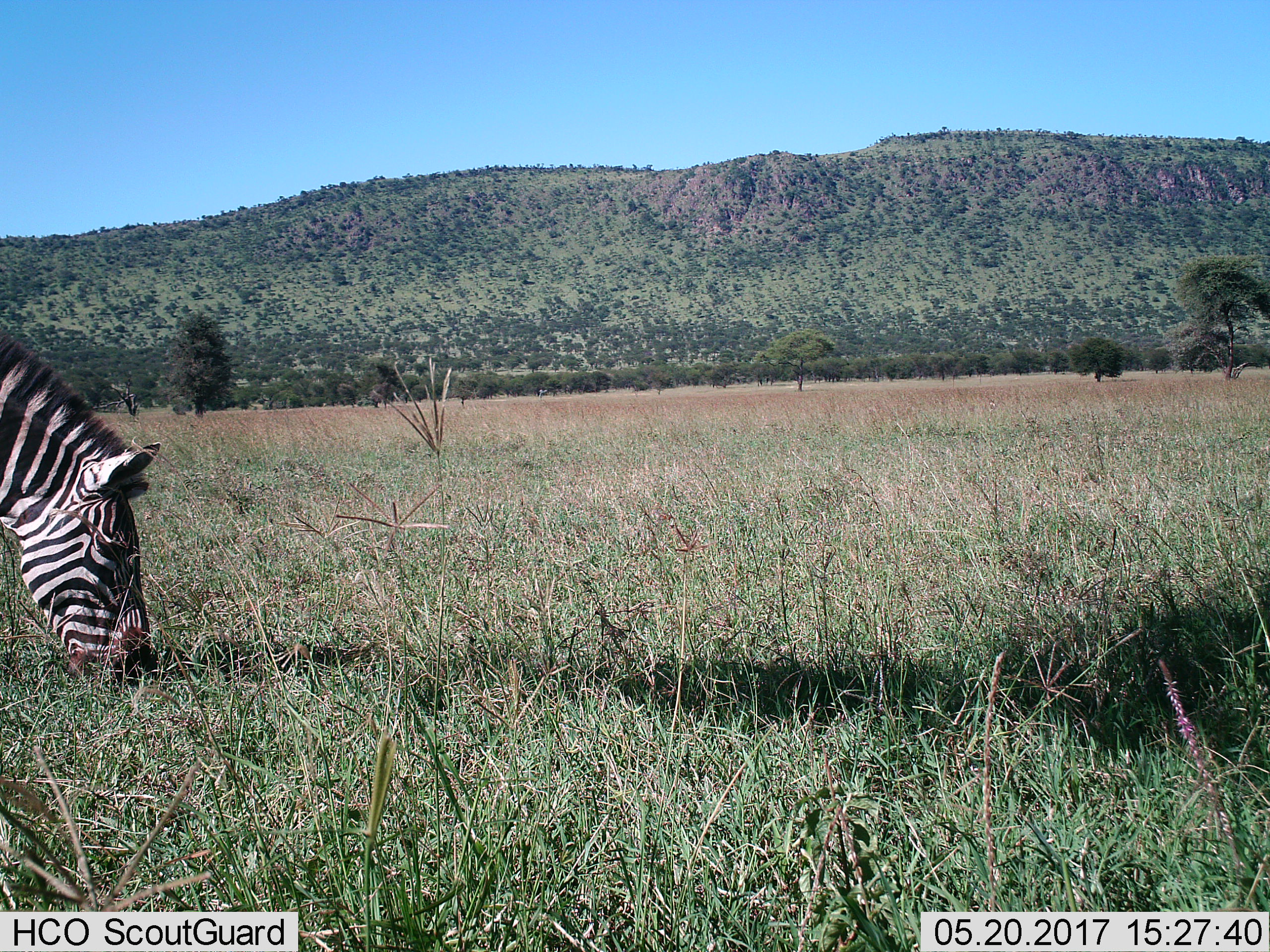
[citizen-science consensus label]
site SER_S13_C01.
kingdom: Animalia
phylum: Chordata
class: Mammalia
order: Perissodactyla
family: Equidae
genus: Equus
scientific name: Equus quagga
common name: plains zebra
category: zebraplains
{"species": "zebraplains (plains zebra) (Equus quagga)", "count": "1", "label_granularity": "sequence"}